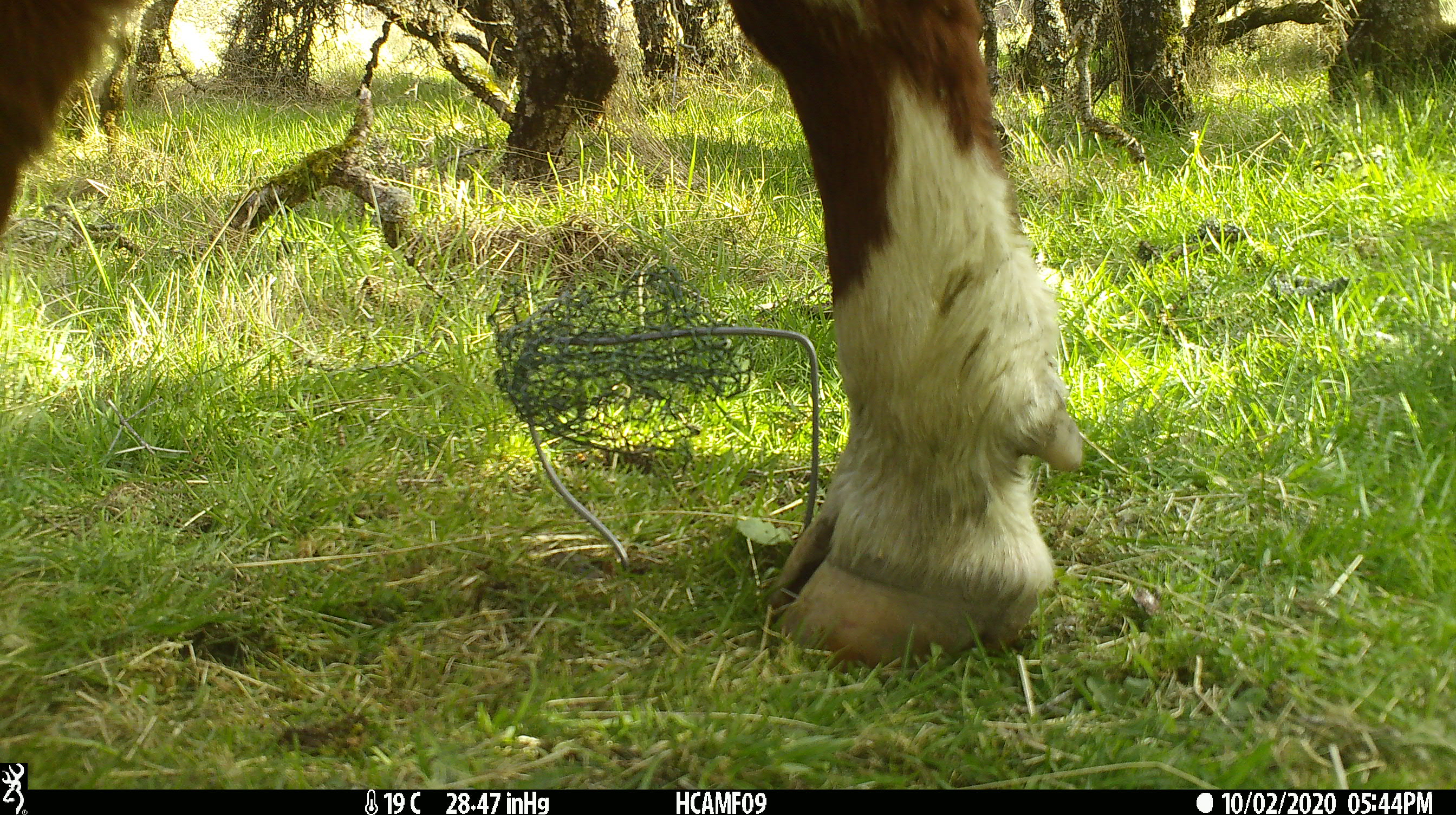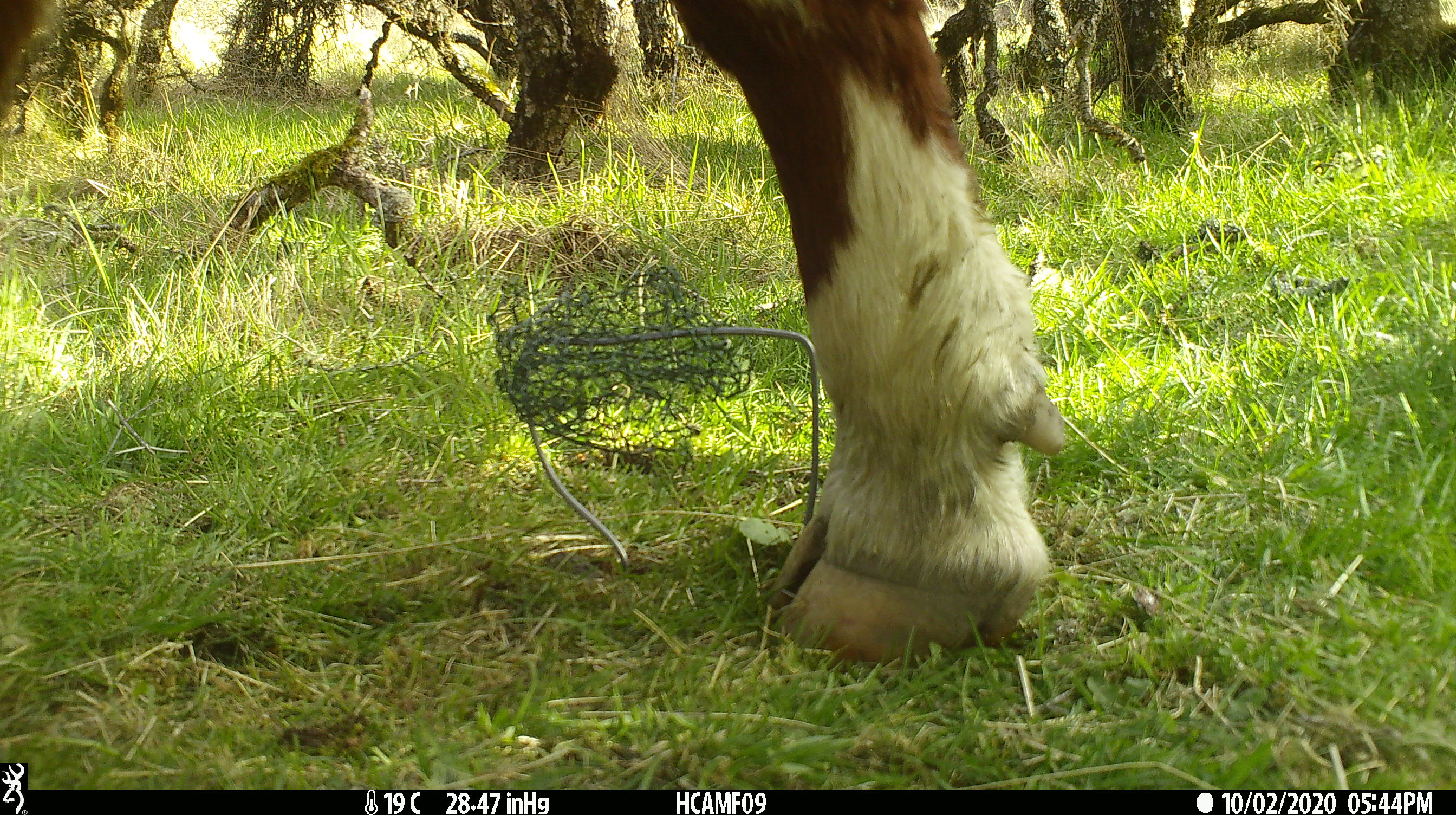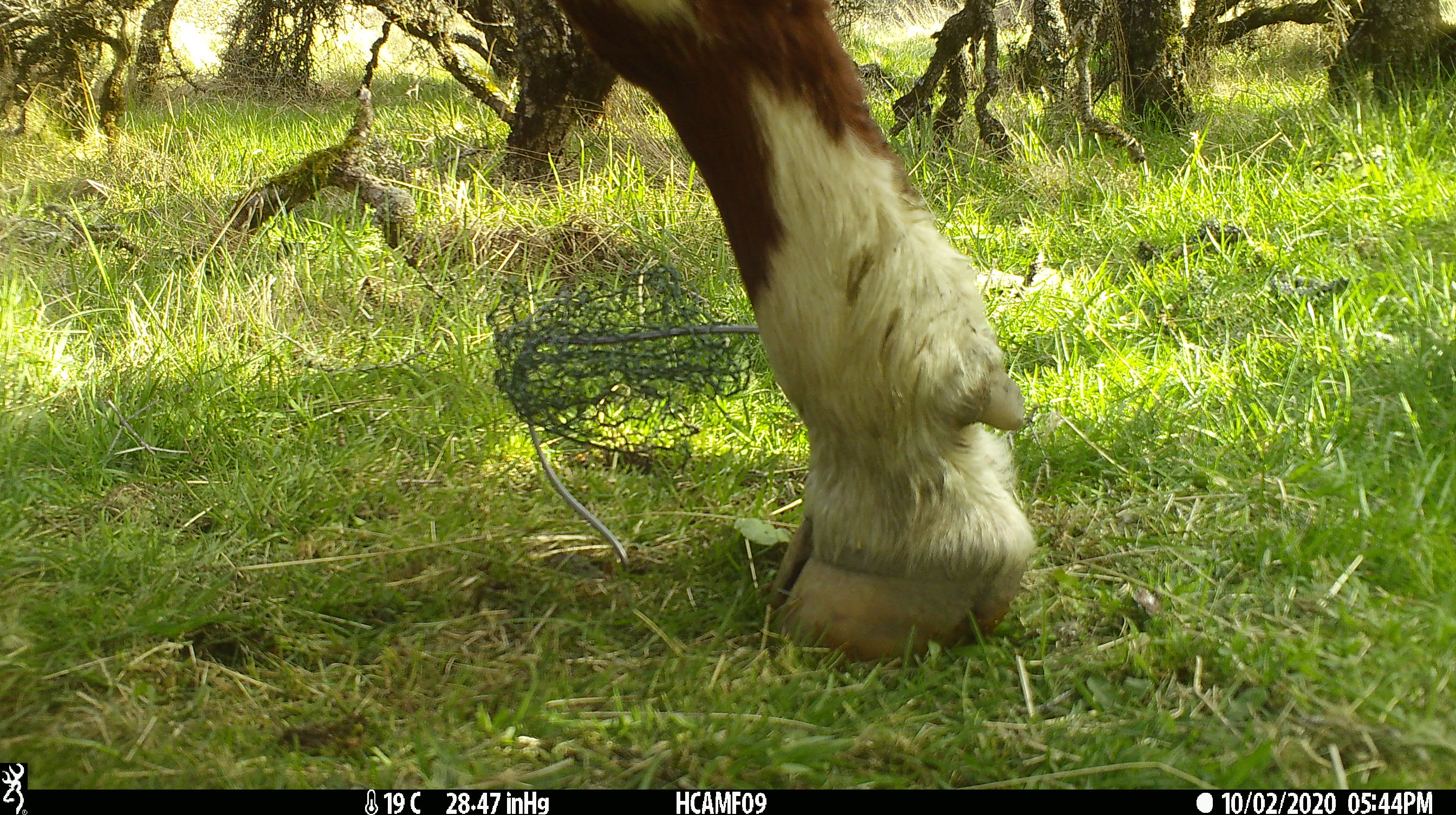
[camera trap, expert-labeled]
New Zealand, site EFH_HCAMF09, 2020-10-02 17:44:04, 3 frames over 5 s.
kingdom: Animalia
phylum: Chordata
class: Mammalia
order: Artiodactyla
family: Bovidae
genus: Bos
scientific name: Bos taurus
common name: domestic cow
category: cow